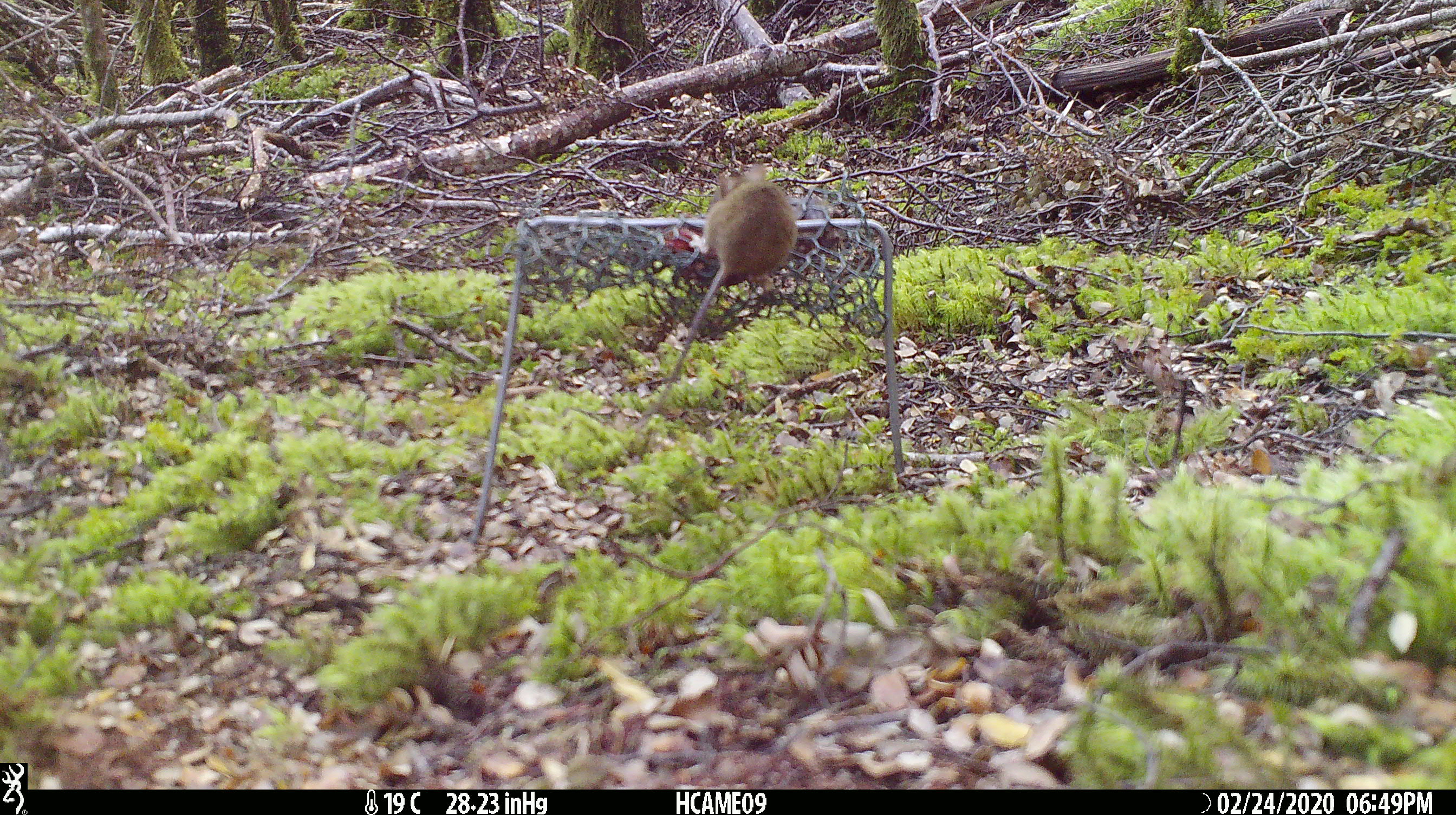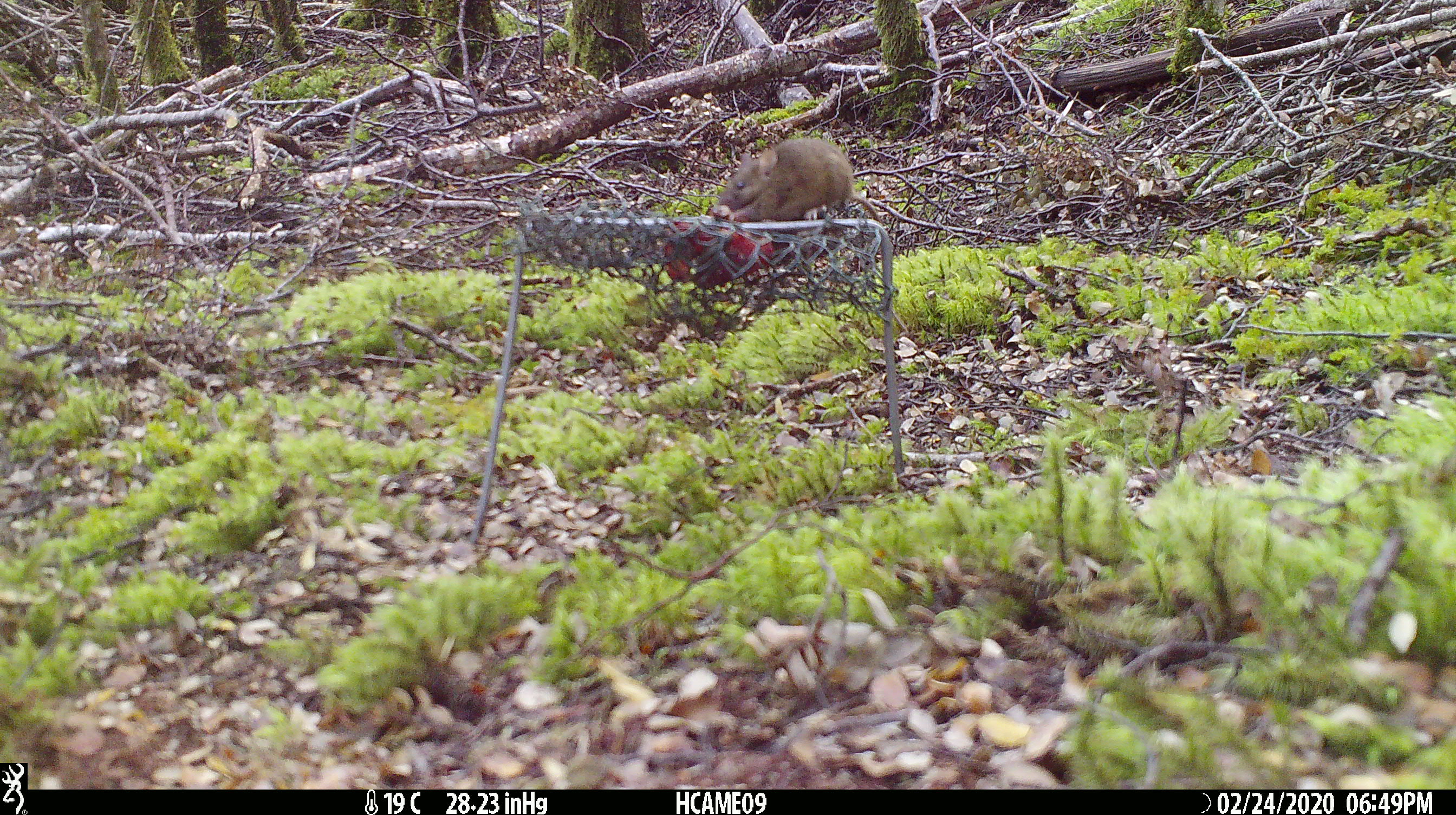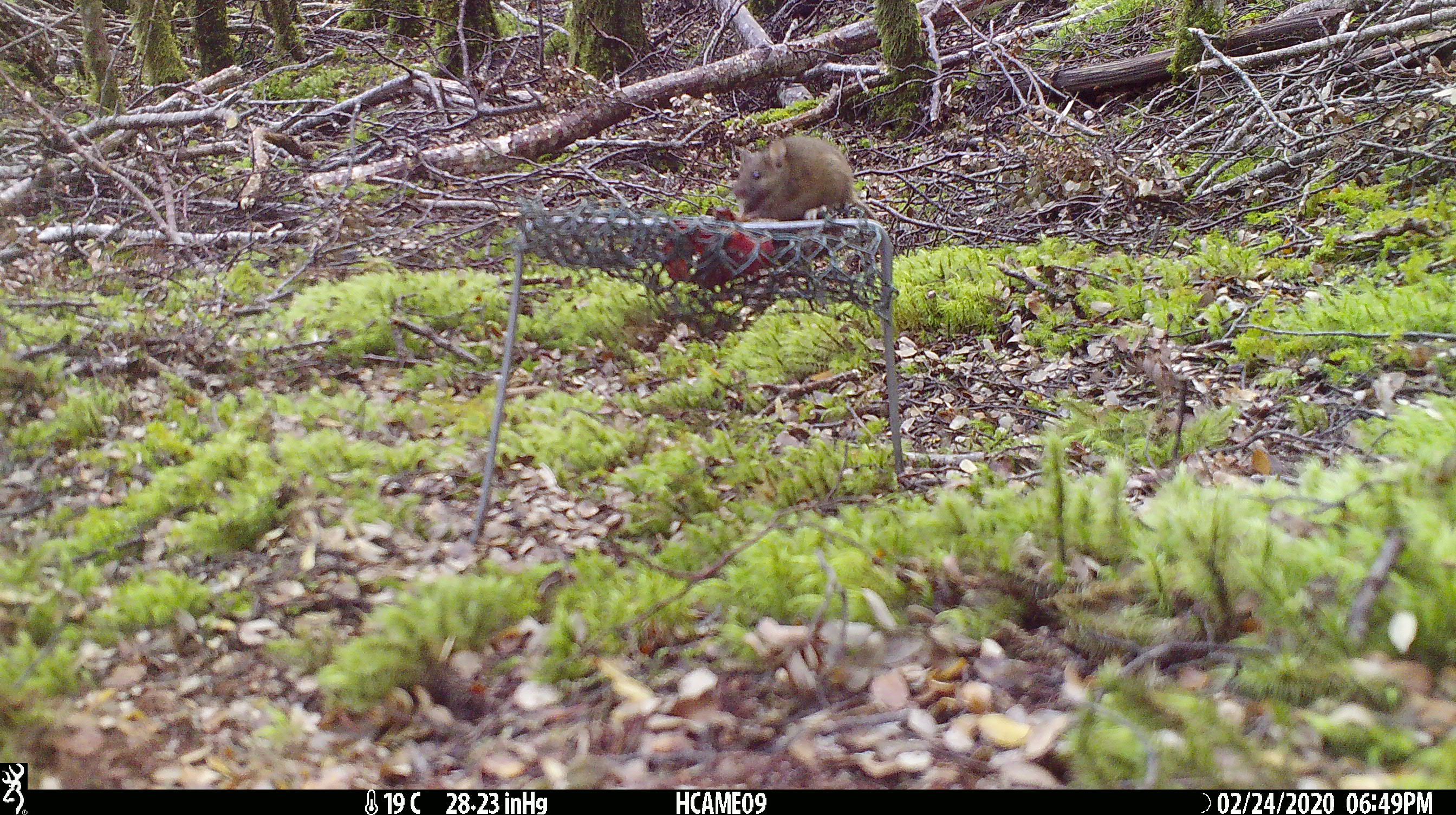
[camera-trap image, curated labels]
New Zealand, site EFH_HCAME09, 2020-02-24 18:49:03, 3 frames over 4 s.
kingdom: Animalia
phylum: Chordata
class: Mammalia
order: Rodentia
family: Muridae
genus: Mus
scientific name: Mus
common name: mouse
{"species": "mouse (Mus)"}